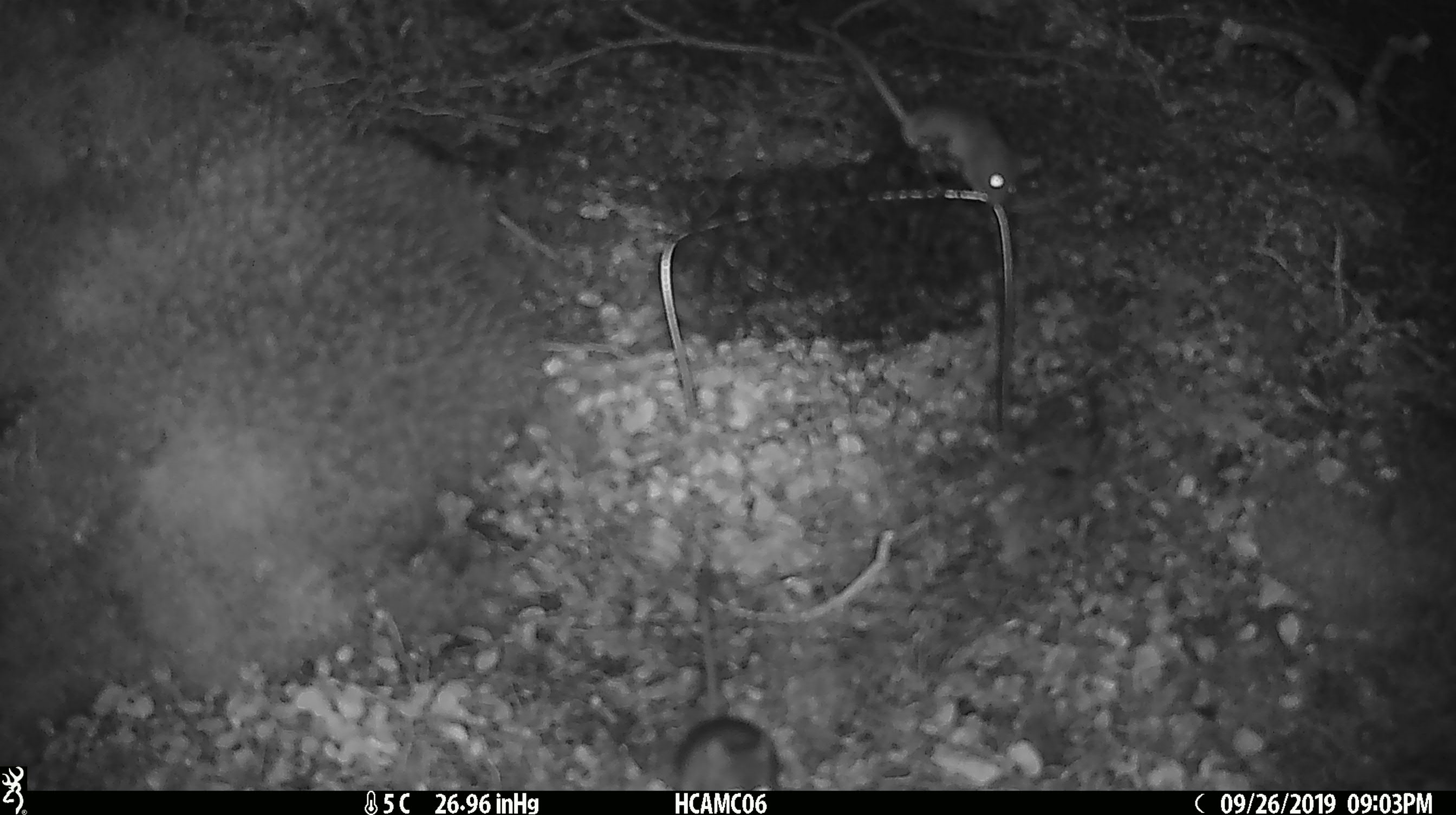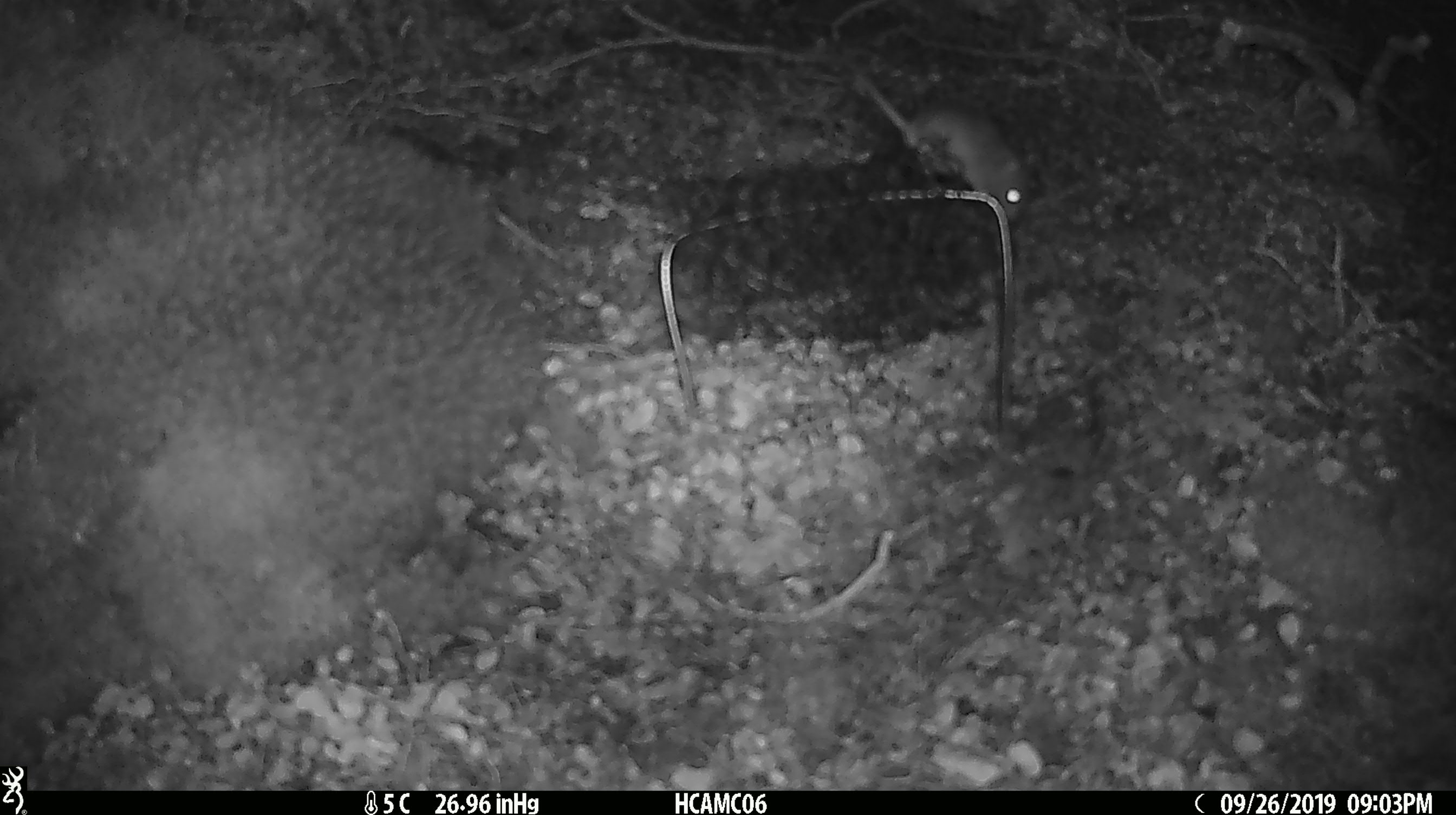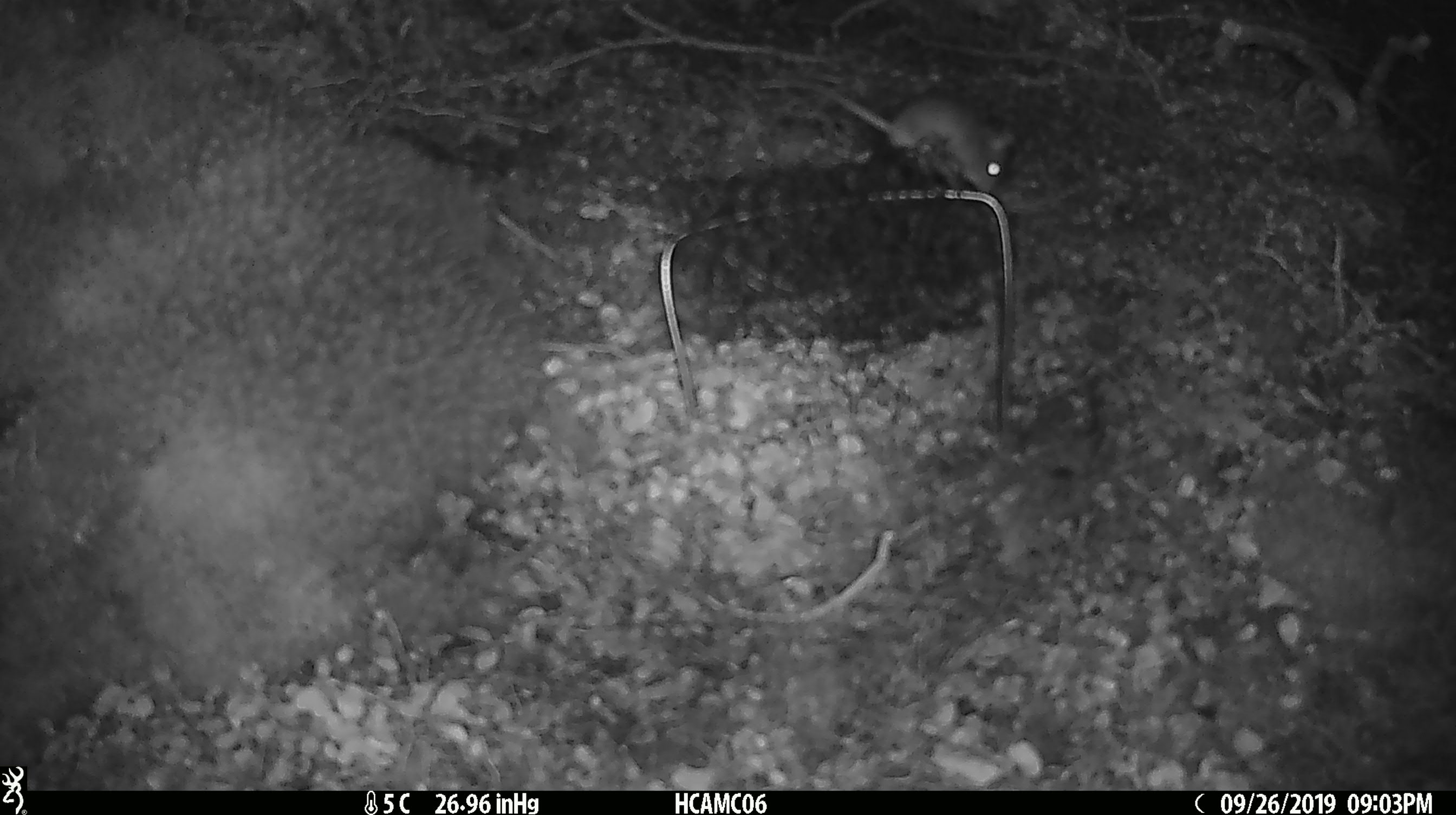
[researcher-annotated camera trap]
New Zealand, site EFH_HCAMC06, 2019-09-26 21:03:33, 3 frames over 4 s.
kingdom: Animalia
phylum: Chordata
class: Mammalia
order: Rodentia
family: Muridae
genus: Mus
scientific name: Mus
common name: mouse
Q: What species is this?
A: Mouse (Mus).